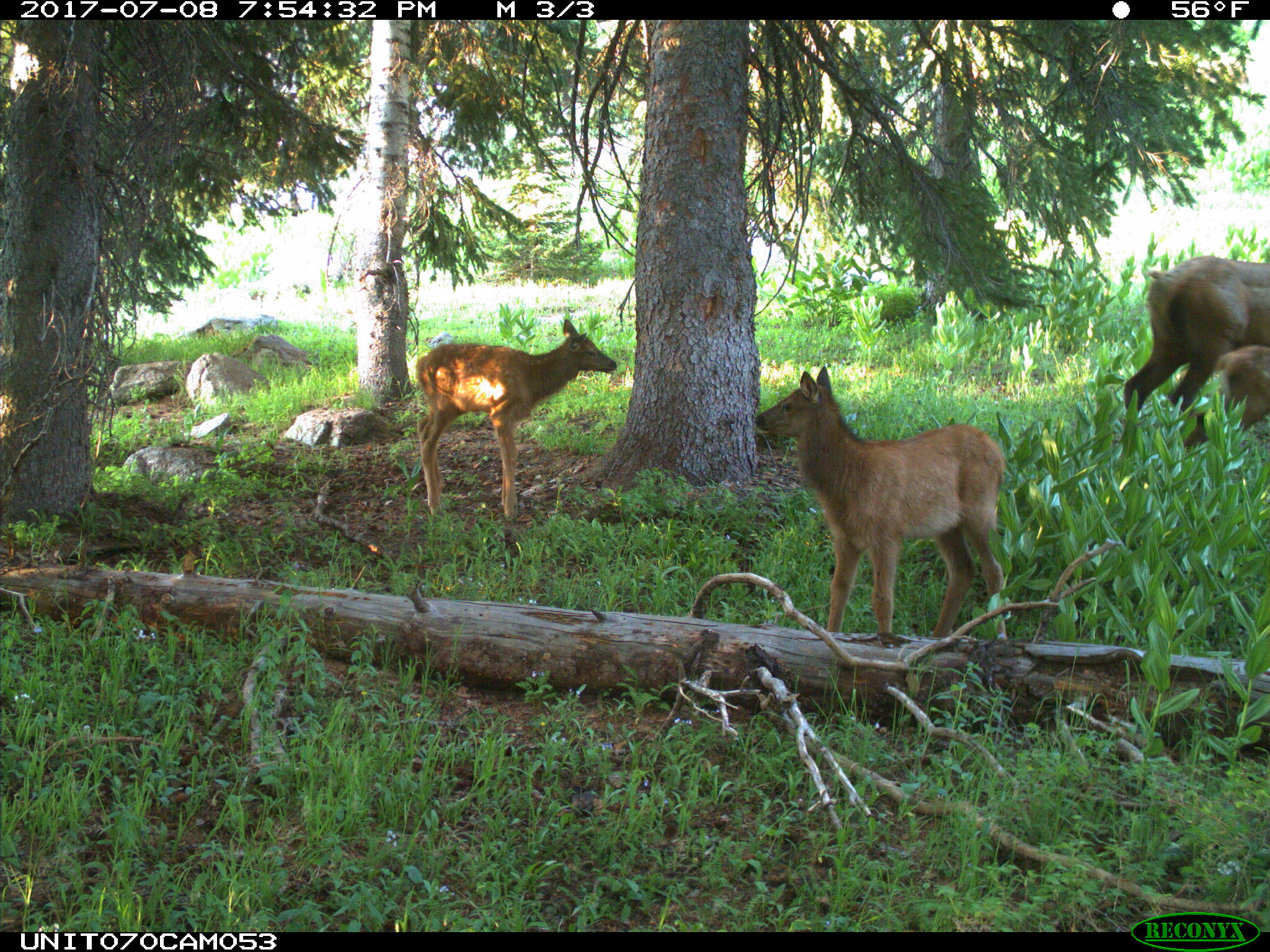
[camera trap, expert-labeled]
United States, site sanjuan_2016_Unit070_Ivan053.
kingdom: Animalia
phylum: Chordata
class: Mammalia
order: Artiodactyla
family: Cervidae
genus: Cervus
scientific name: Cervus elaphus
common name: red deer